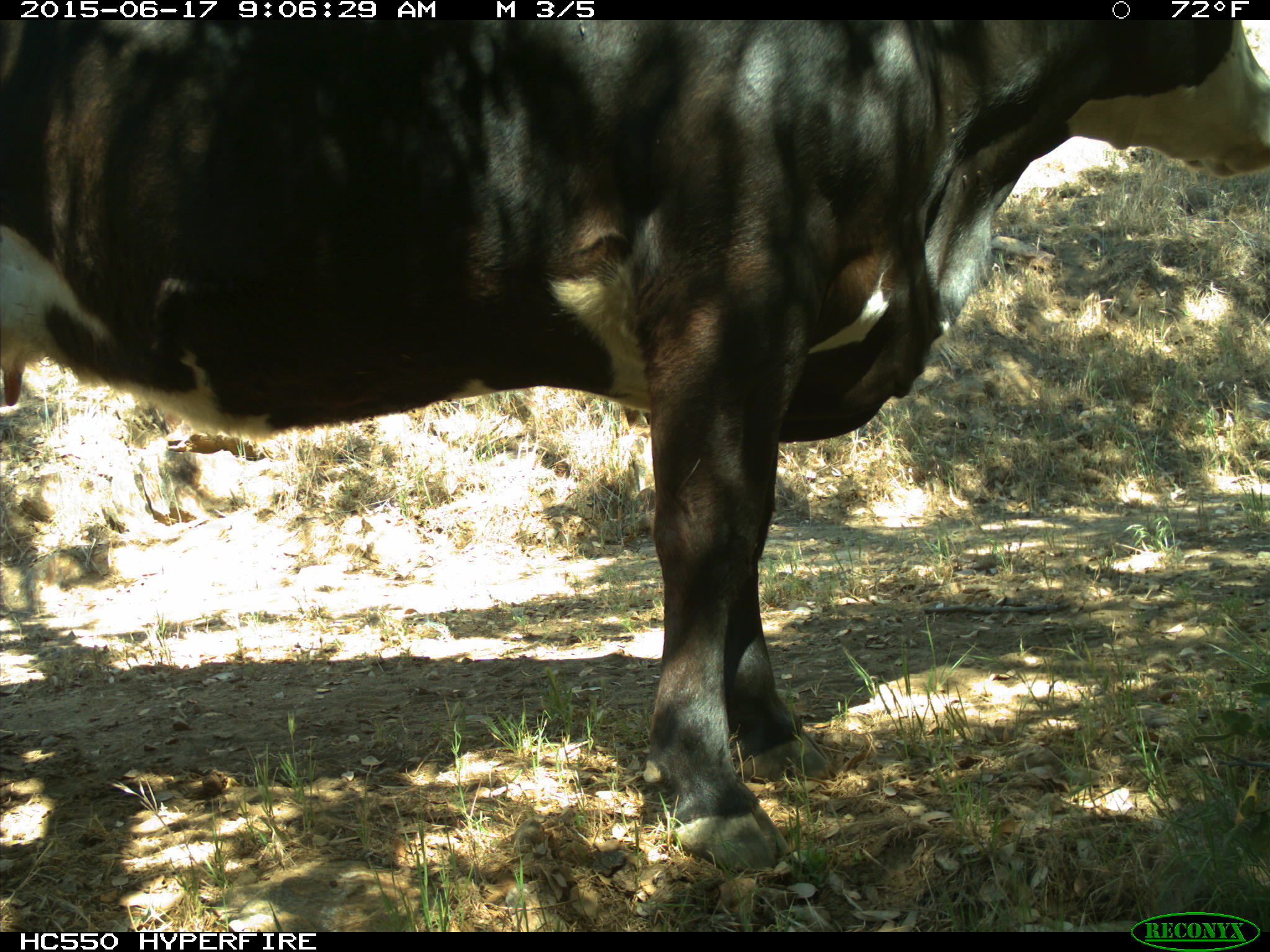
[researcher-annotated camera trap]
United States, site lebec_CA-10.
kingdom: Animalia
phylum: Chordata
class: Mammalia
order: Artiodactyla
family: Bovidae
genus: Bos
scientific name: Bos taurus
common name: domestic cow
Bos taurus (domestic cow).